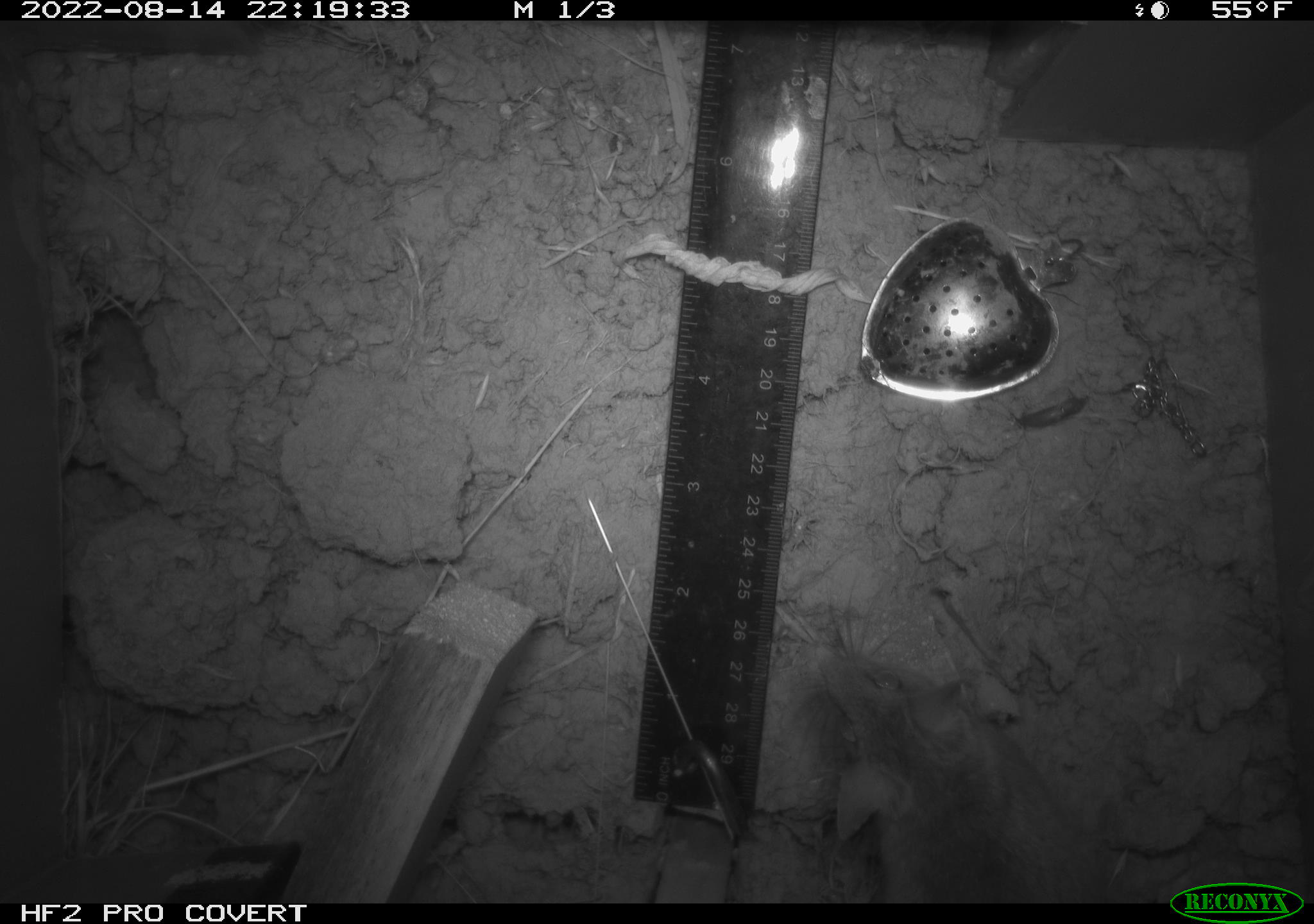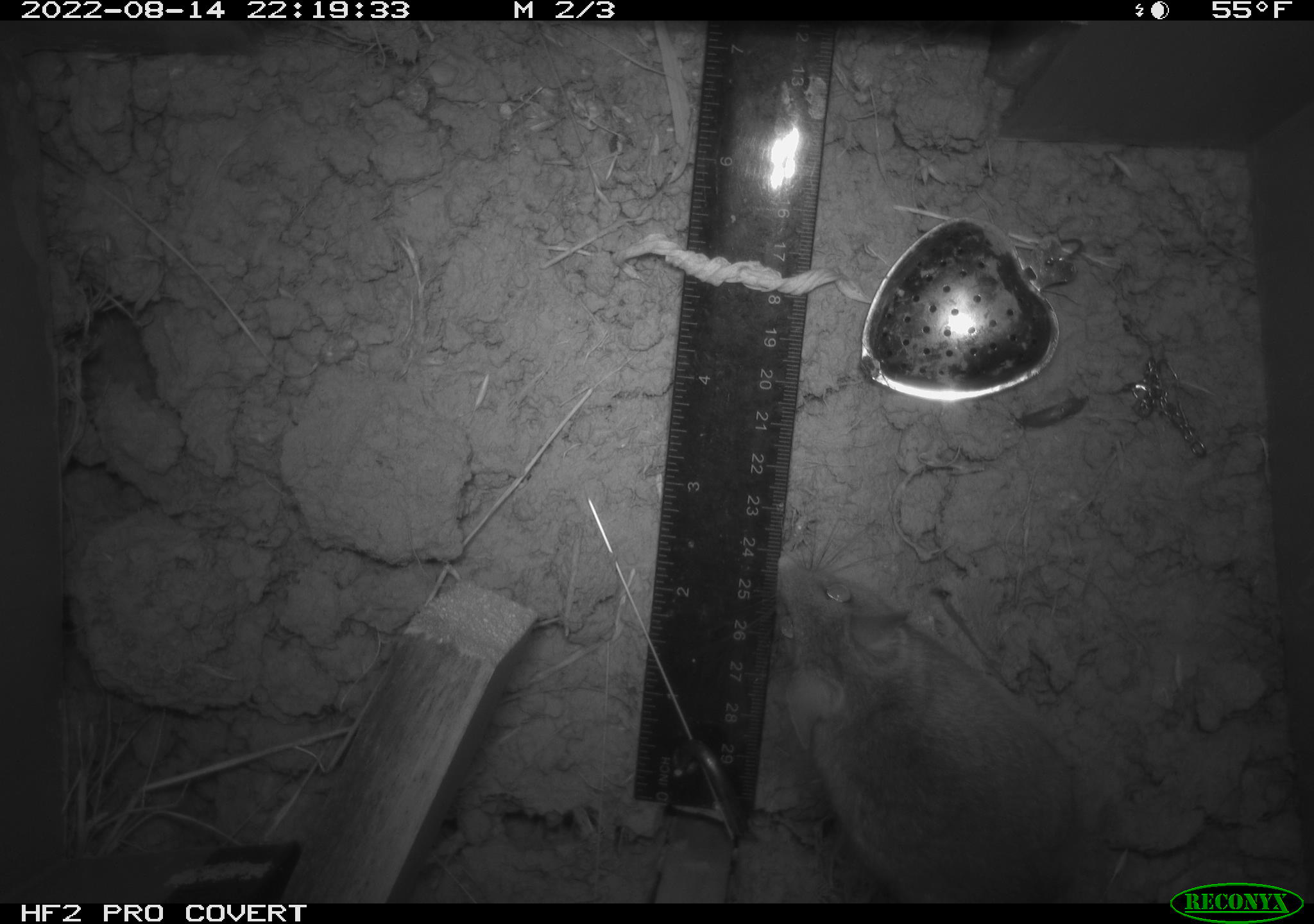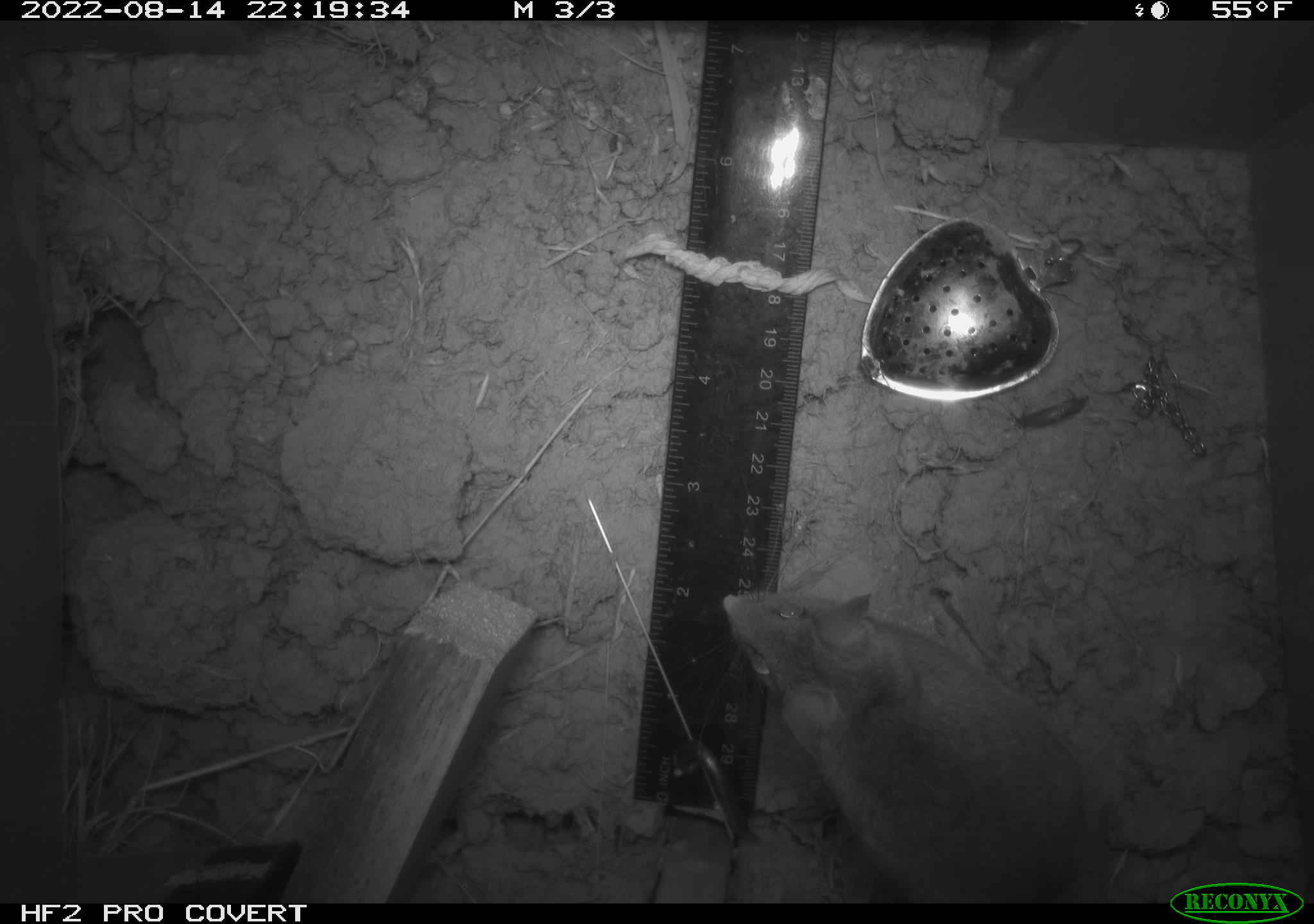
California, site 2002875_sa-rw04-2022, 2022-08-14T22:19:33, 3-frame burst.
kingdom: Animalia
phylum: Chordata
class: Mammalia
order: Rodentia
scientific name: Rodentia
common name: mouse species